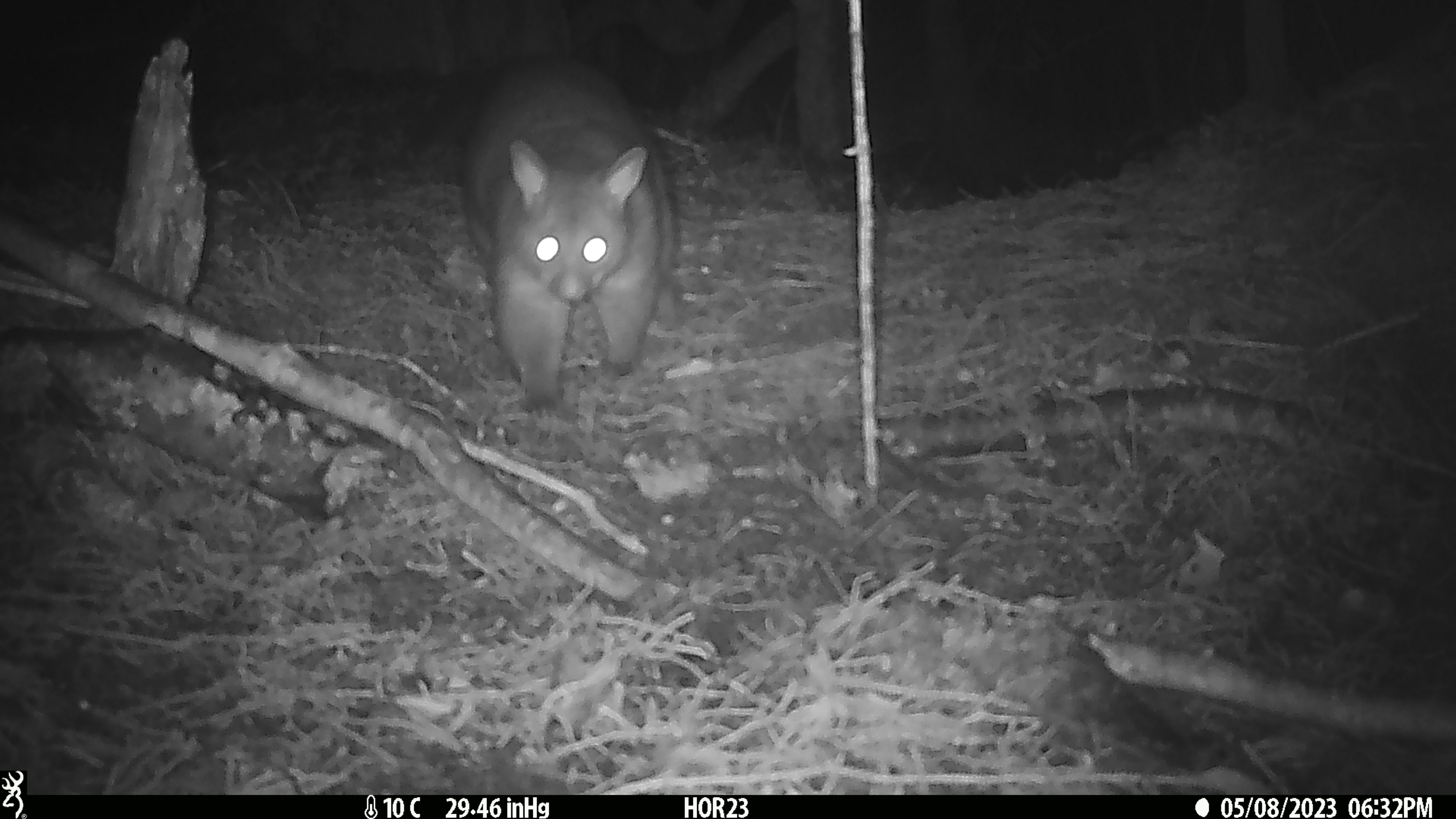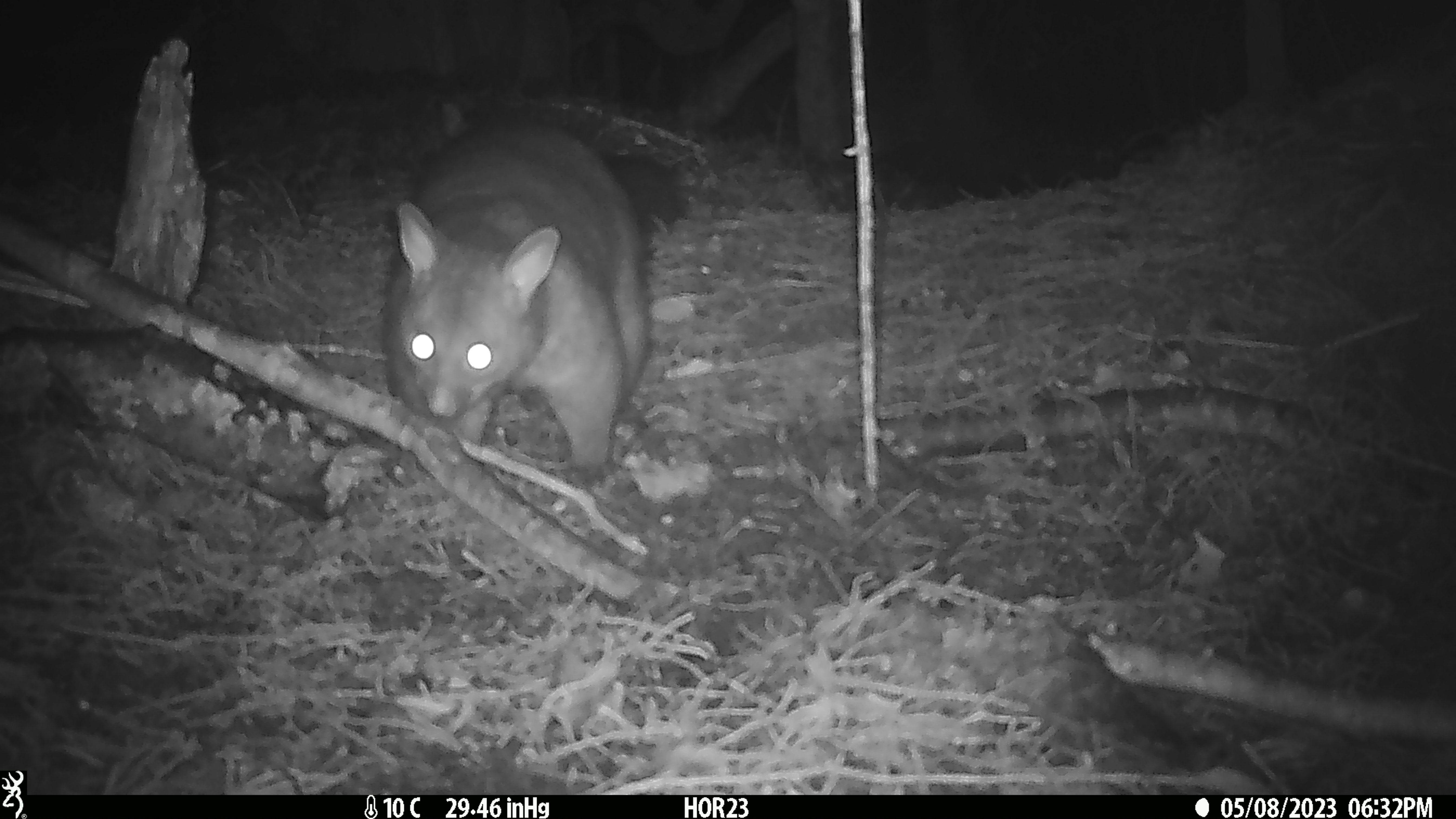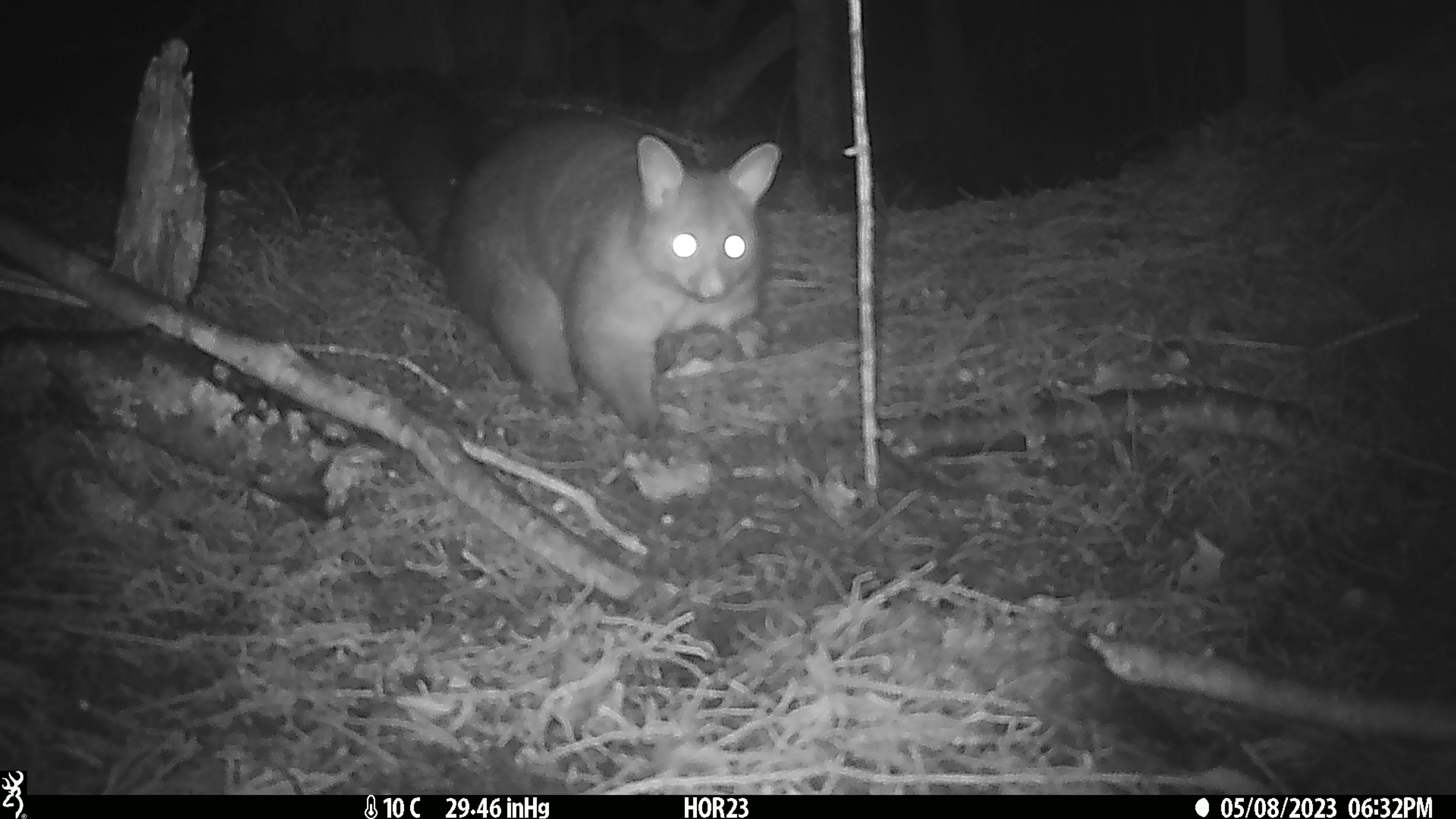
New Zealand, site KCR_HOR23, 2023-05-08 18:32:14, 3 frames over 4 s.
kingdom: Animalia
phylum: Chordata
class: Mammalia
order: Diprotodontia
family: Phalangeridae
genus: Trichosurus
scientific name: Trichosurus vulpecula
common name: common brushtail possum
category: possum